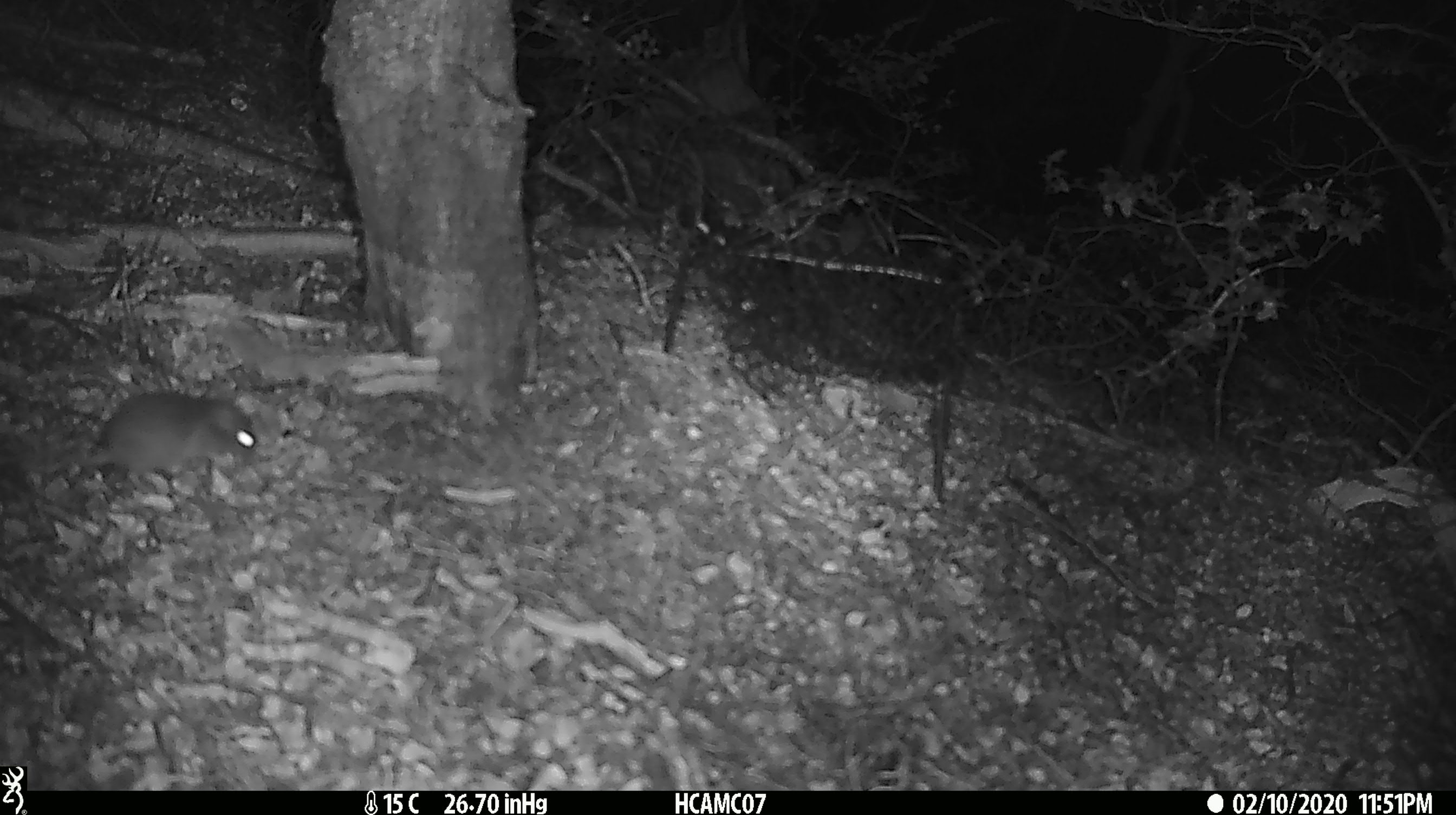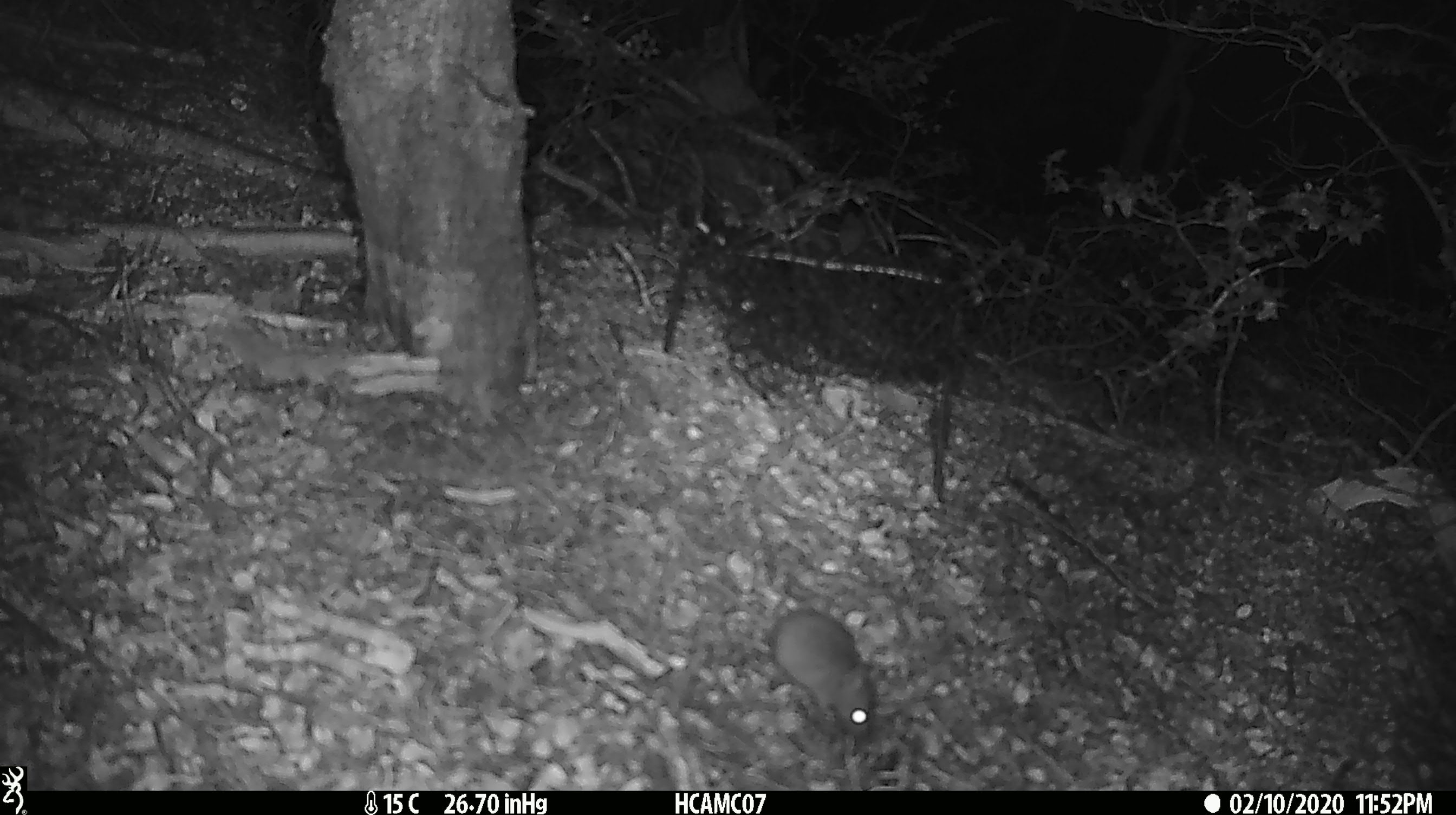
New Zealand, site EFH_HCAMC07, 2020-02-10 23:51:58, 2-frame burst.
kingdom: Animalia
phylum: Chordata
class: Mammalia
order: Rodentia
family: Muridae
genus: Mus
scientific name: Mus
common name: mouse